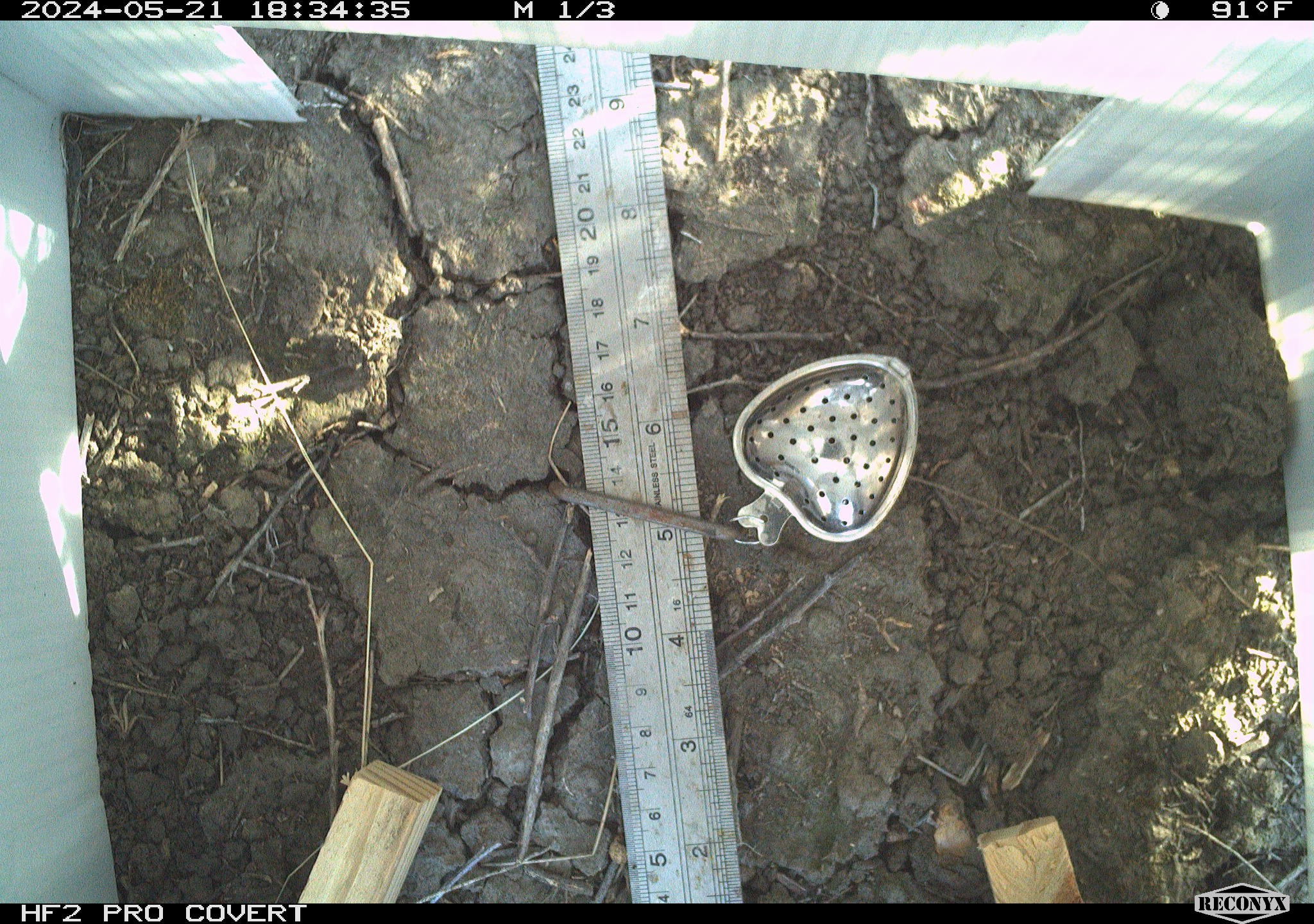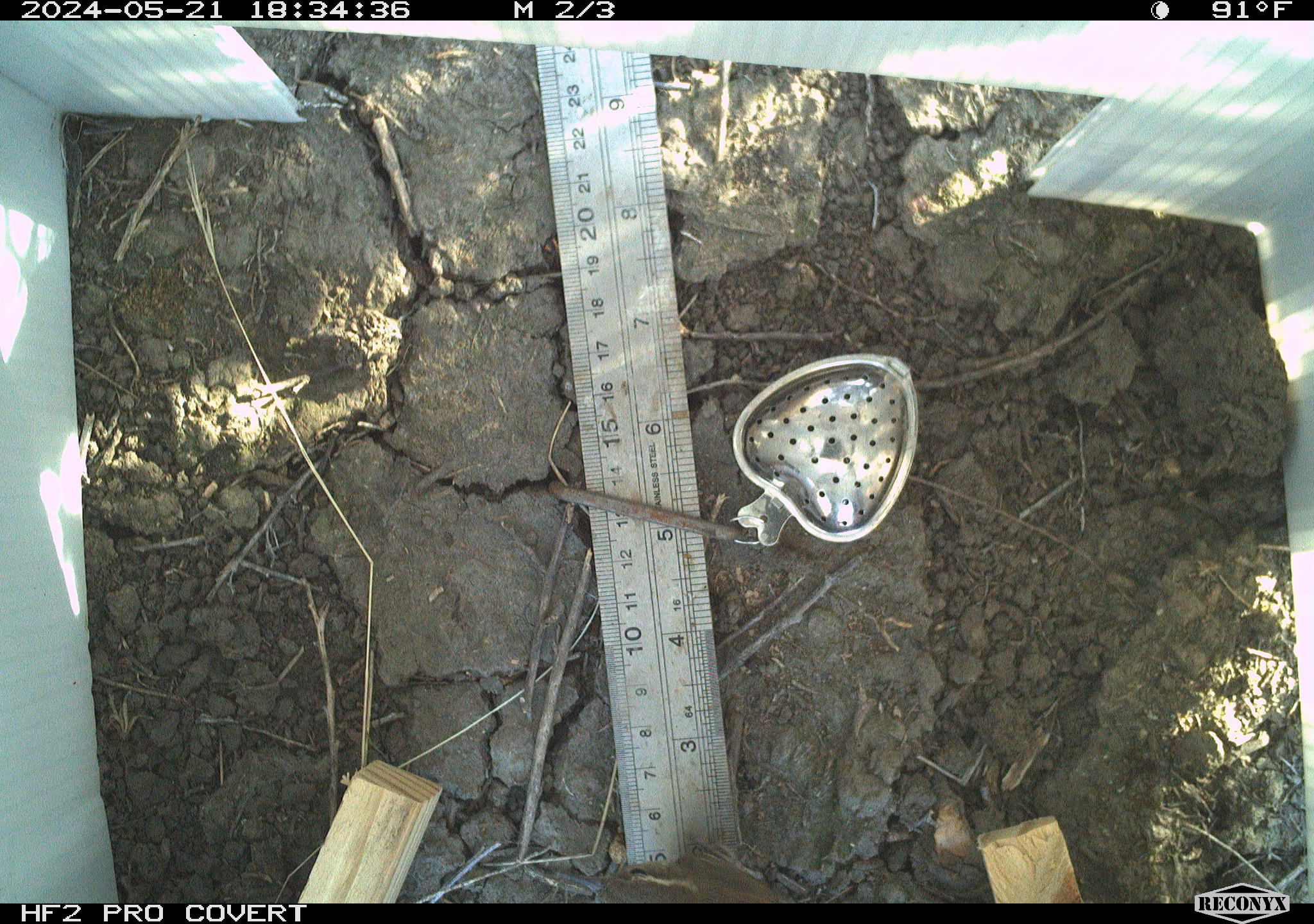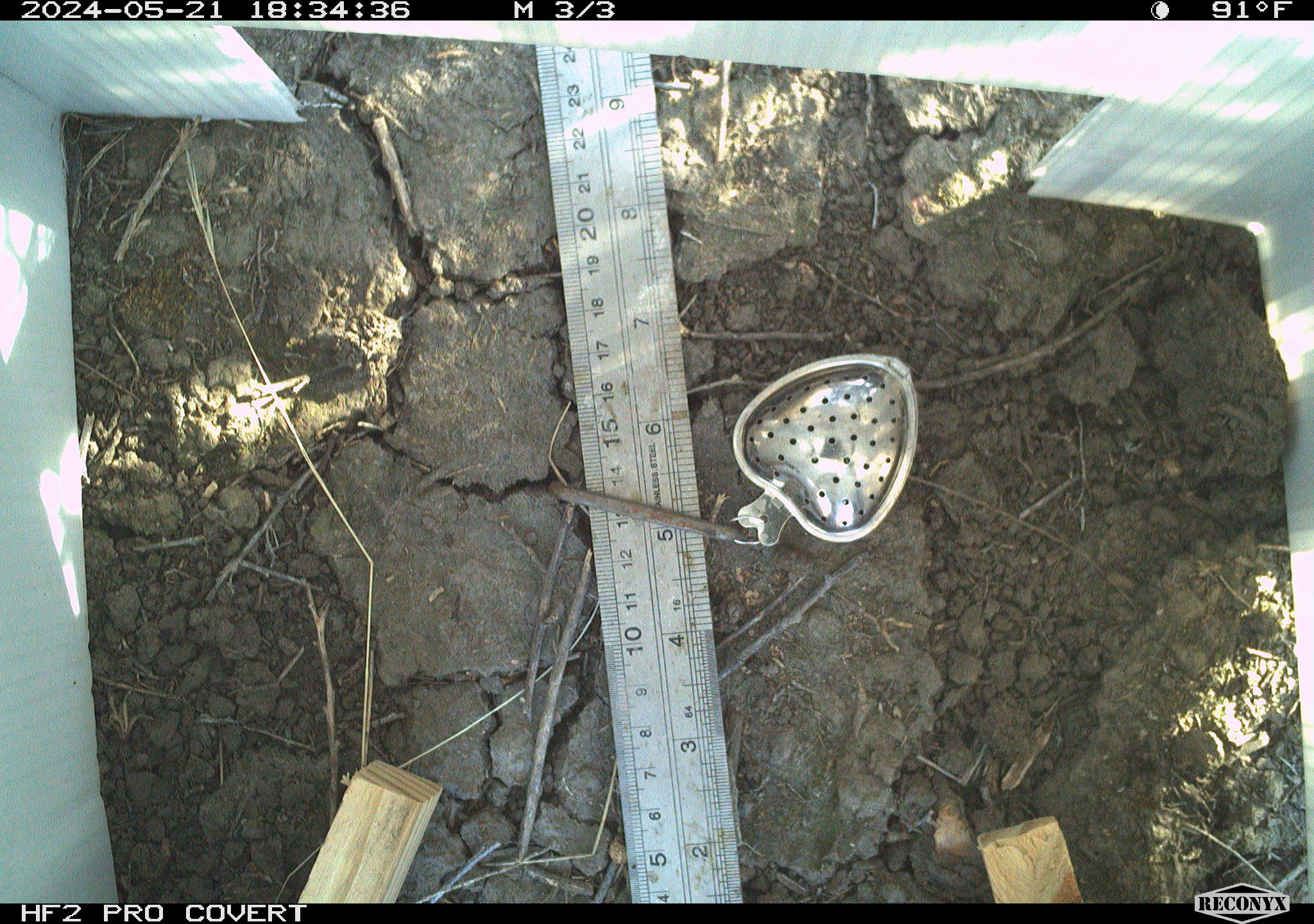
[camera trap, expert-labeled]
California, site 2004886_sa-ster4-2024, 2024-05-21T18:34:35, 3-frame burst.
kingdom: Animalia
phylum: Chordata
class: Aves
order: Passeriformes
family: Troglodytidae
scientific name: Troglodytidae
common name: wren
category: troglodytidae family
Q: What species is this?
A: Troglodytidae family (wren) (Troglodytidae).